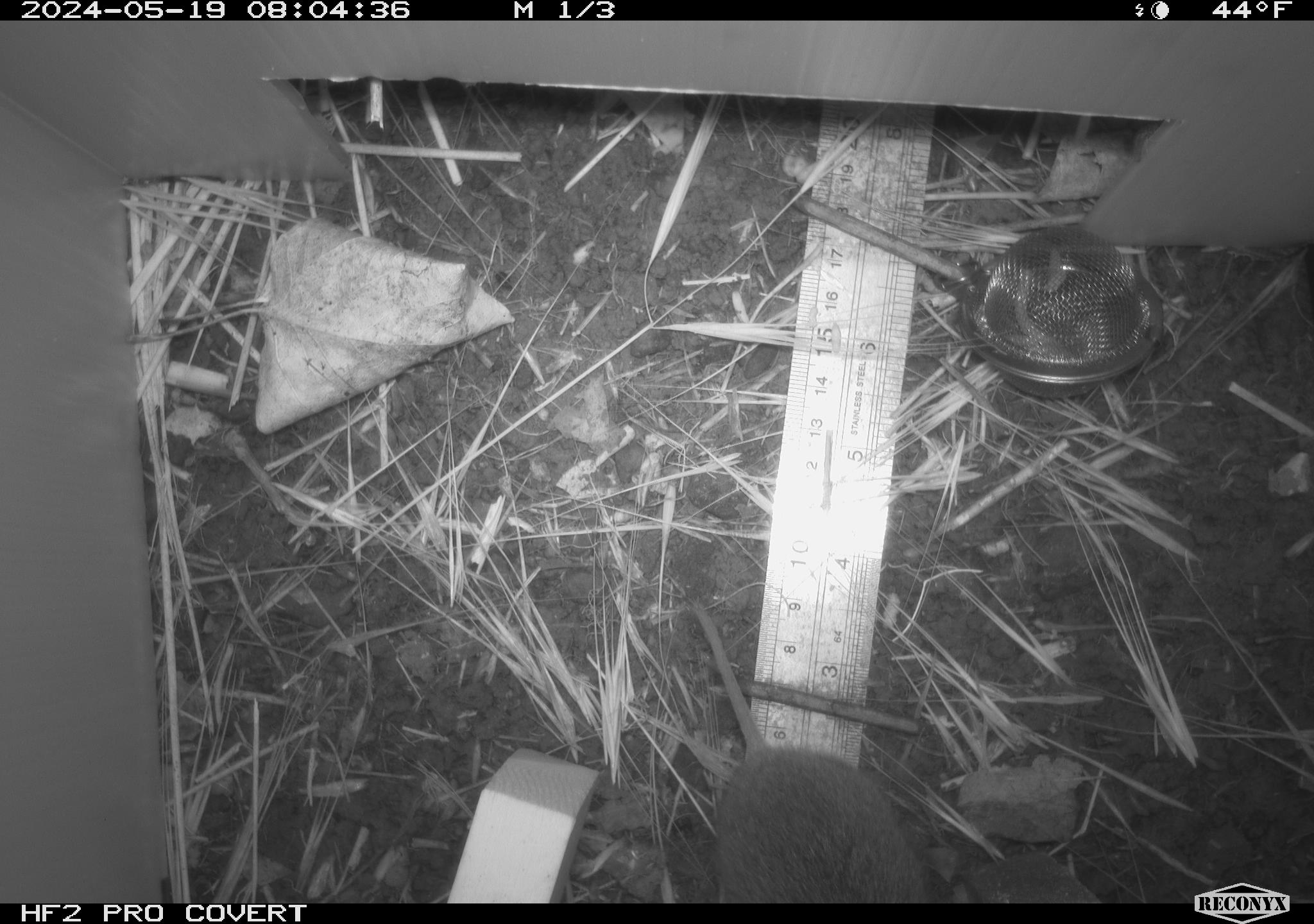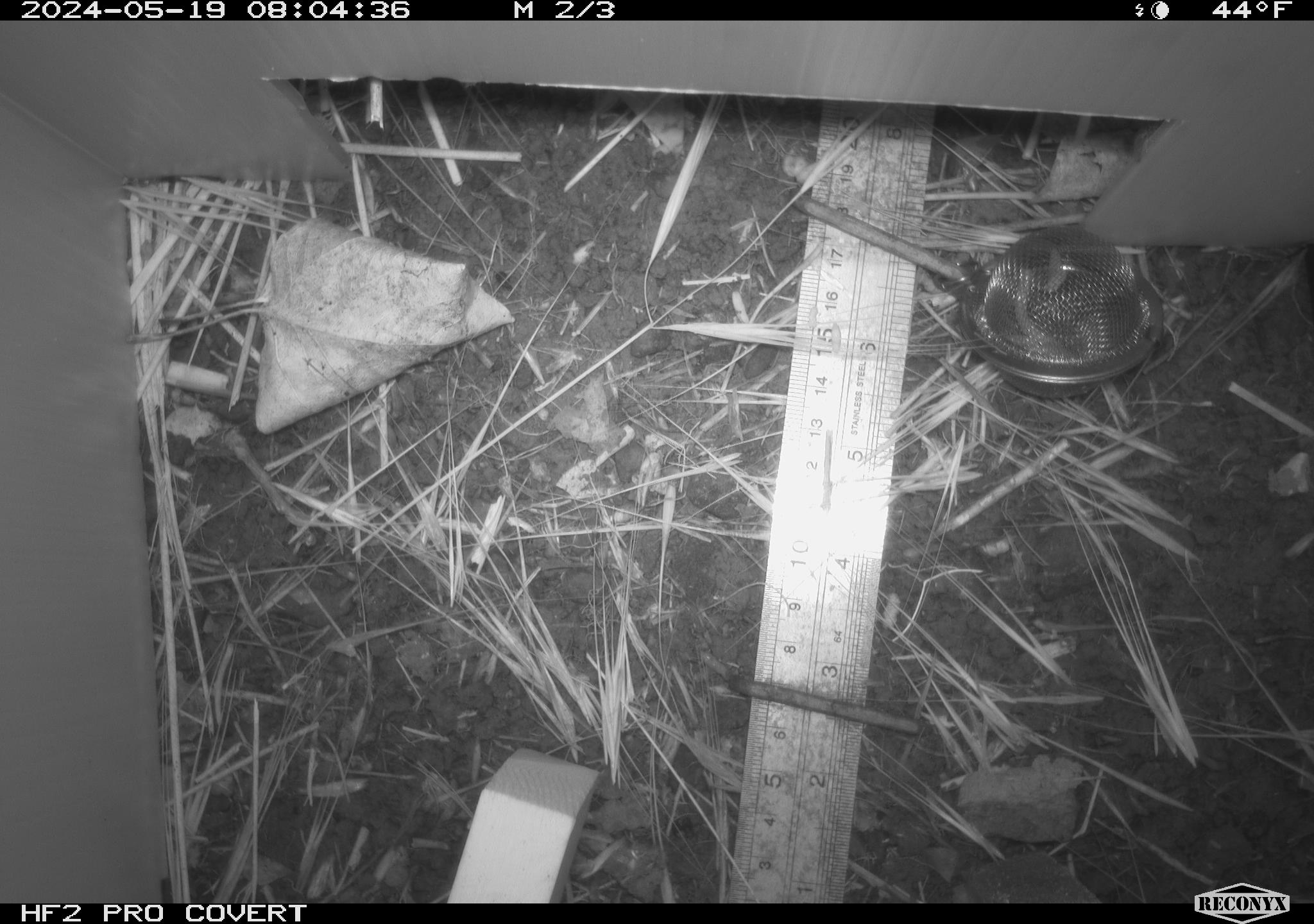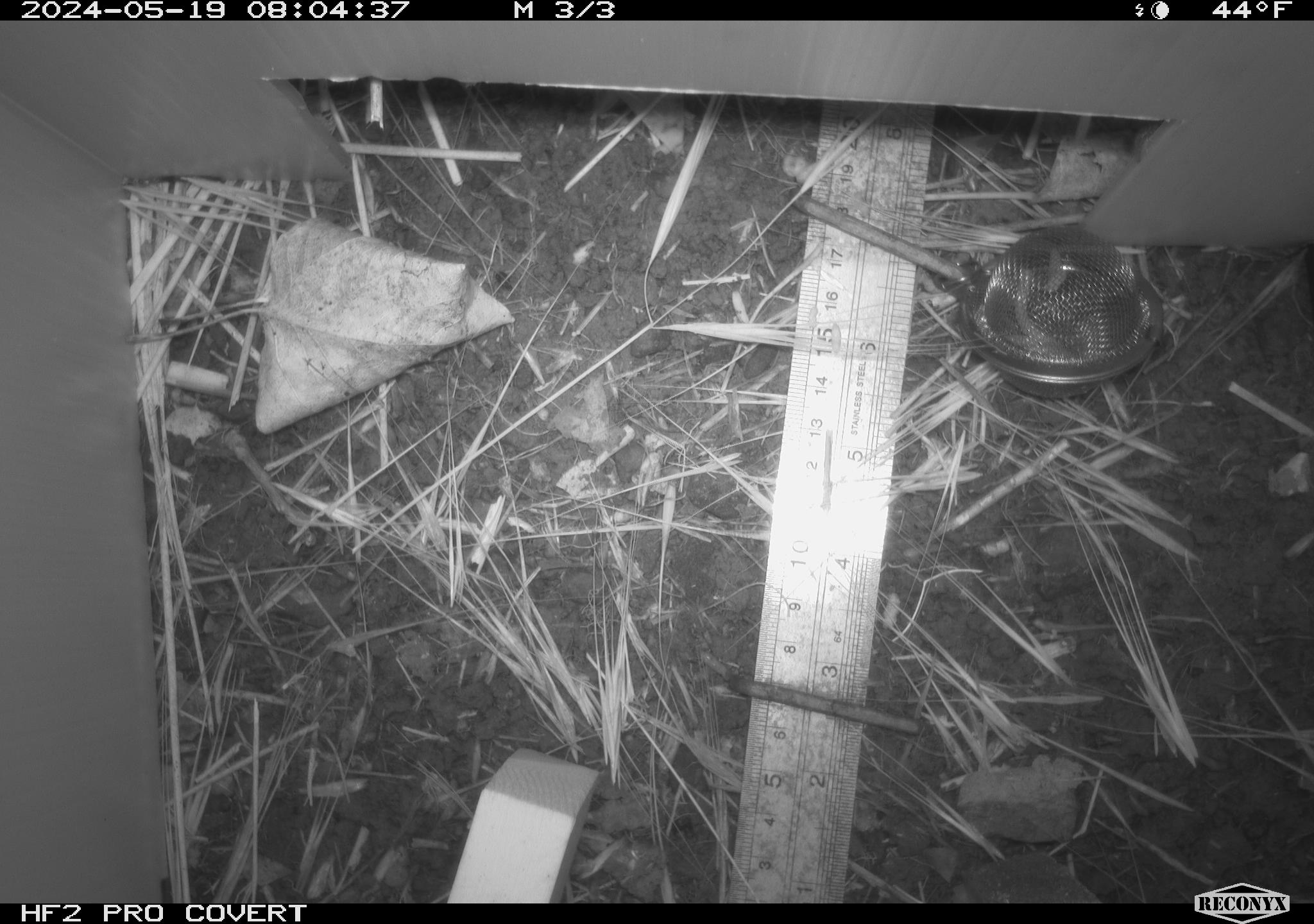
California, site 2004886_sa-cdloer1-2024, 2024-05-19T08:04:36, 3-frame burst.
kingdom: Animalia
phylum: Chordata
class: Mammalia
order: Rodentia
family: Cricetidae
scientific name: Arvicolinae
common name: voles, lemmings, and muskrats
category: arvicolinae subfamily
Arvicolinae subfamily (voles, lemmings, and muskrats) (Arvicolinae).